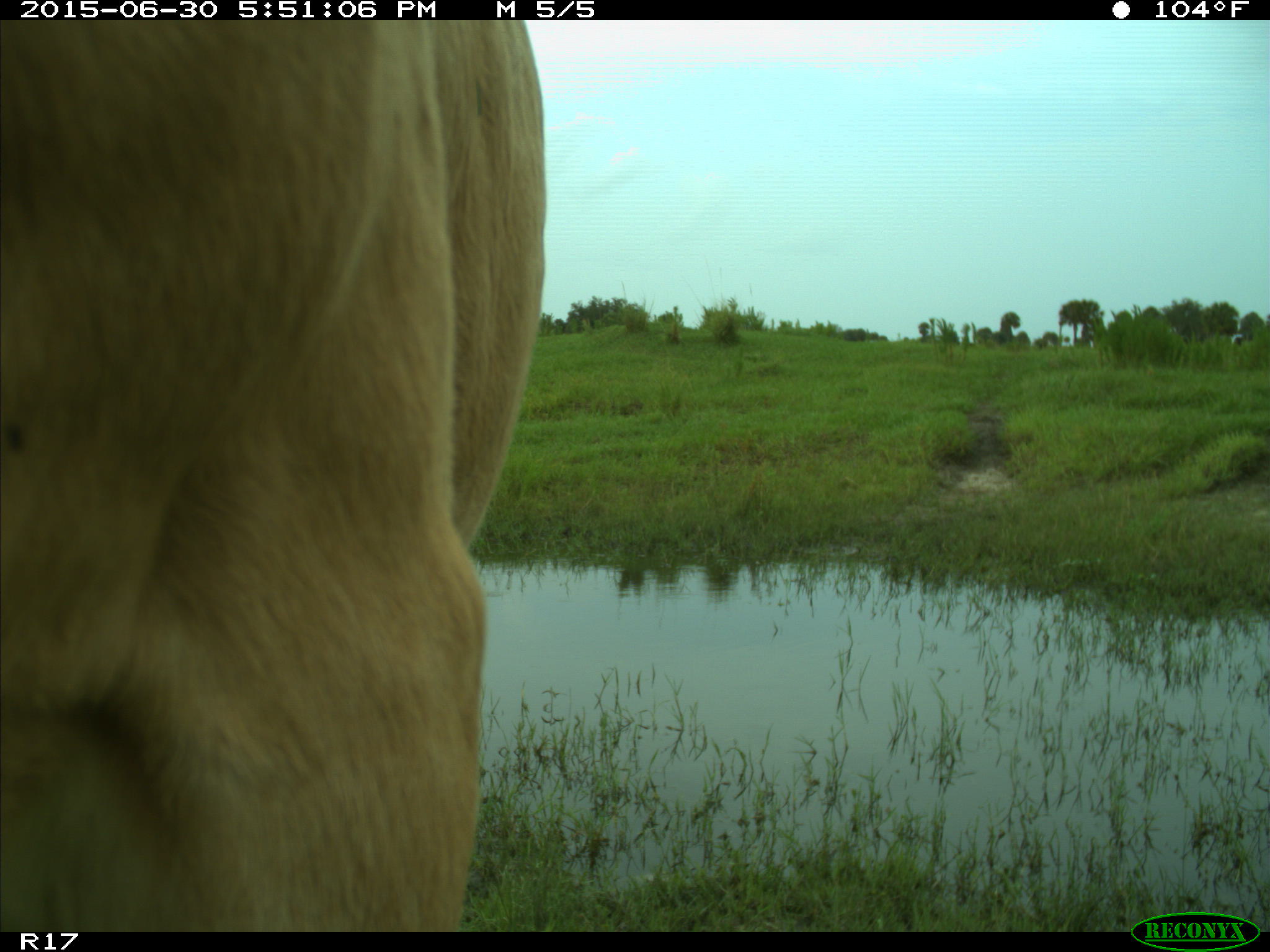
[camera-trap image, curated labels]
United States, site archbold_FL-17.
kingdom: Animalia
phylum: Chordata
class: Mammalia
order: Artiodactyla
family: Bovidae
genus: Bos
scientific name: Bos taurus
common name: domestic cow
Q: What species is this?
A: Bos taurus (domestic cow).